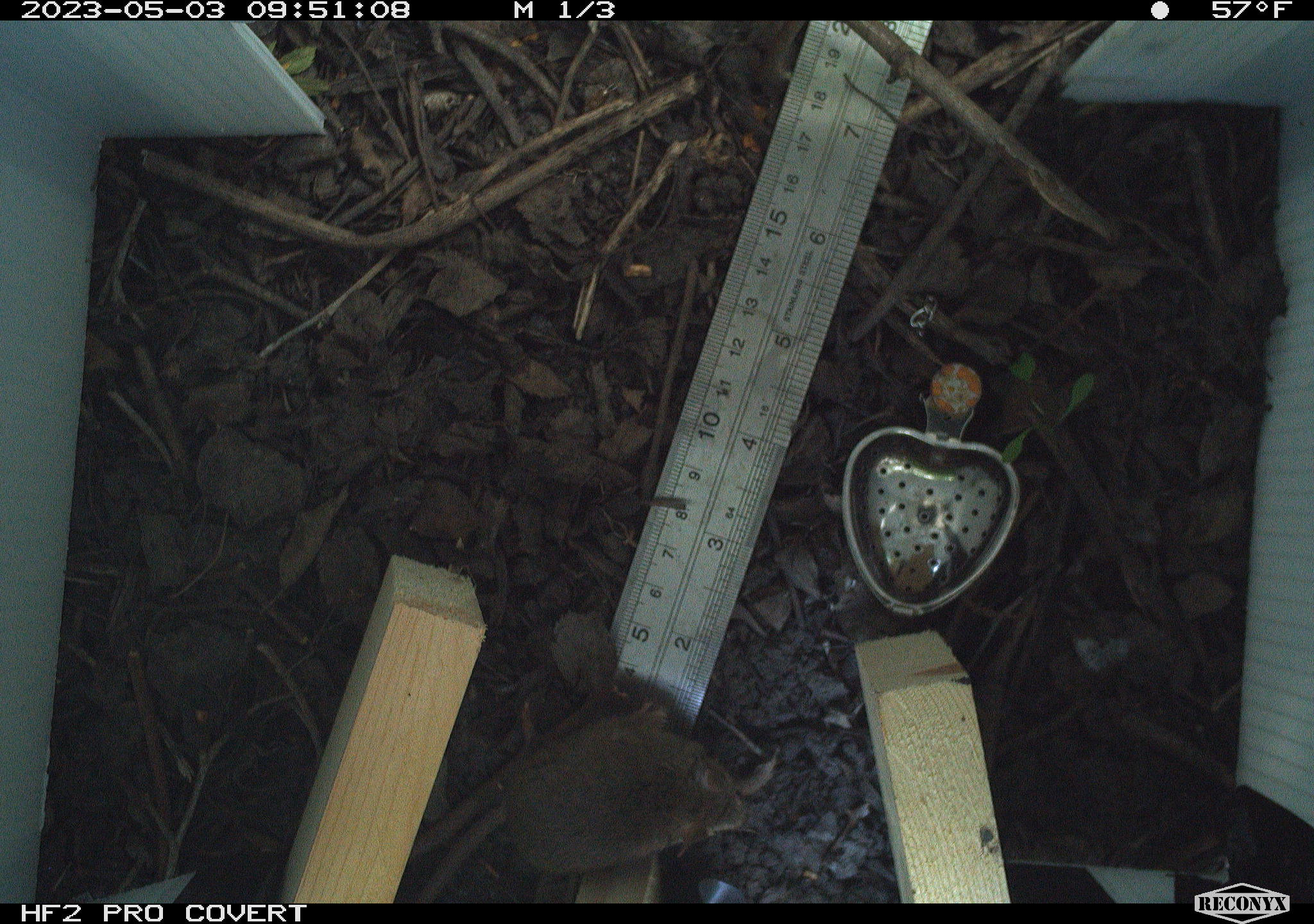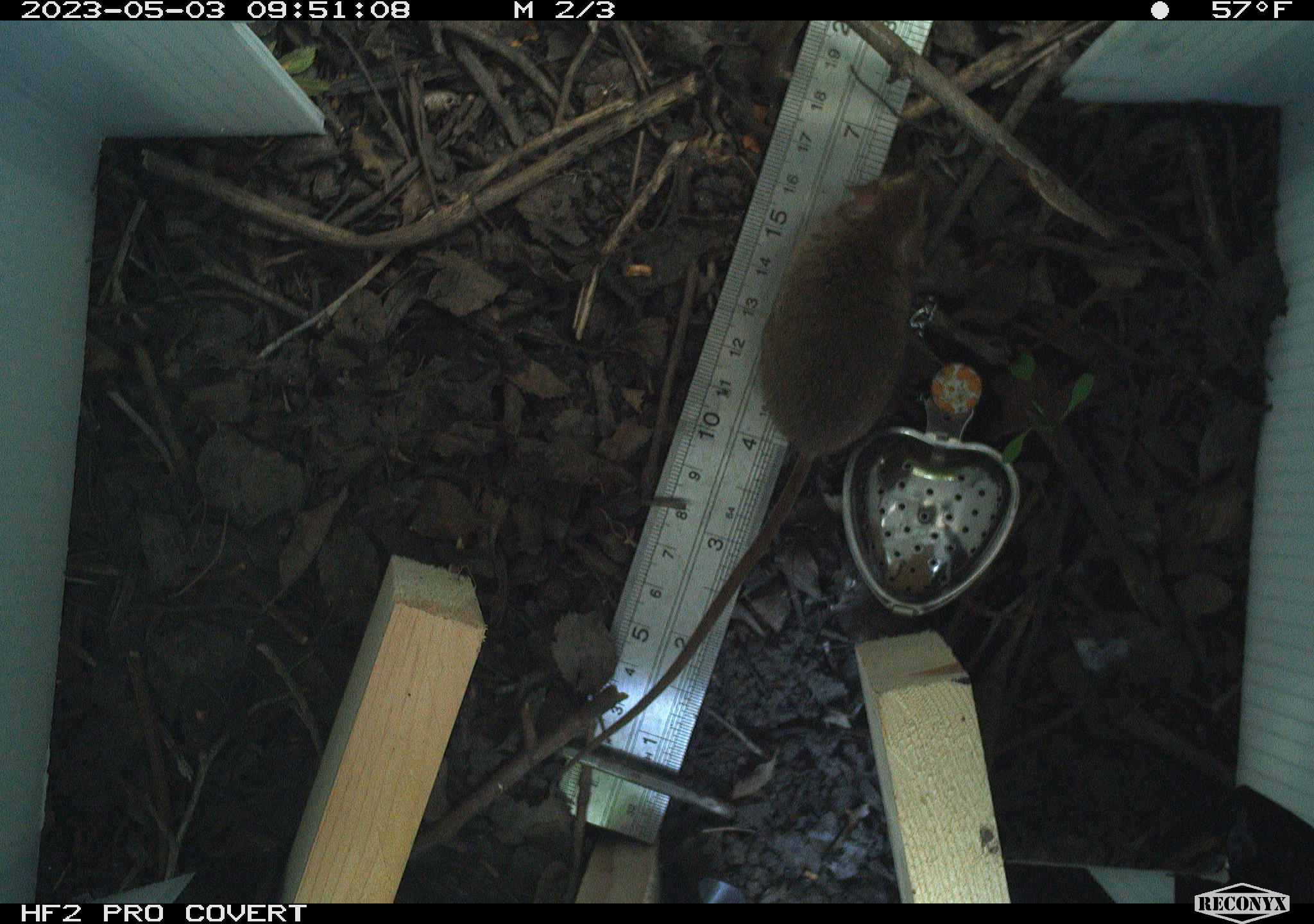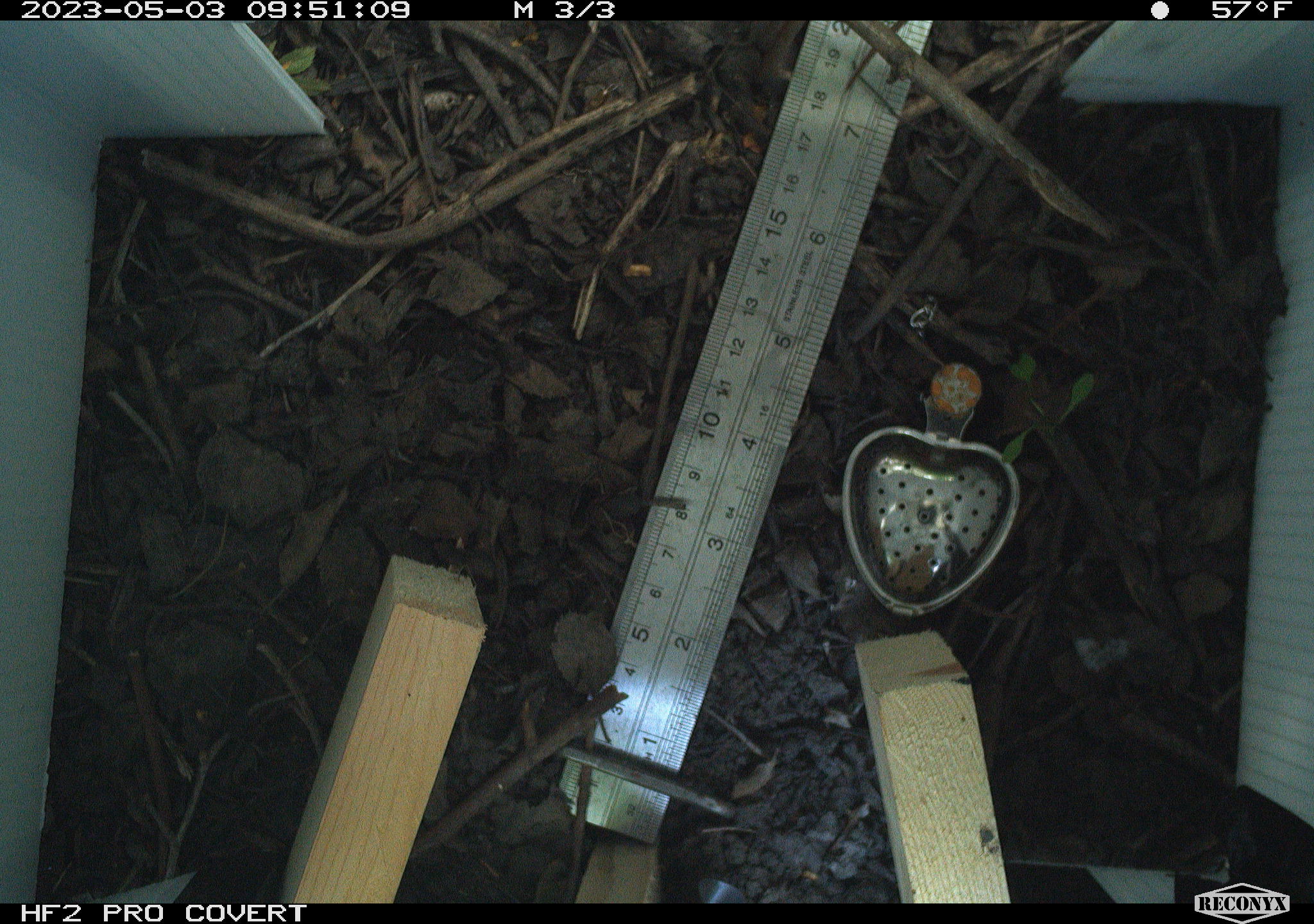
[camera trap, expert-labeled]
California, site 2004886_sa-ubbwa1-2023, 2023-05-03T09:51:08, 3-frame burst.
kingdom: Animalia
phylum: Chordata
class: Mammalia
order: Rodentia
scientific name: Rodentia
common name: mouse species